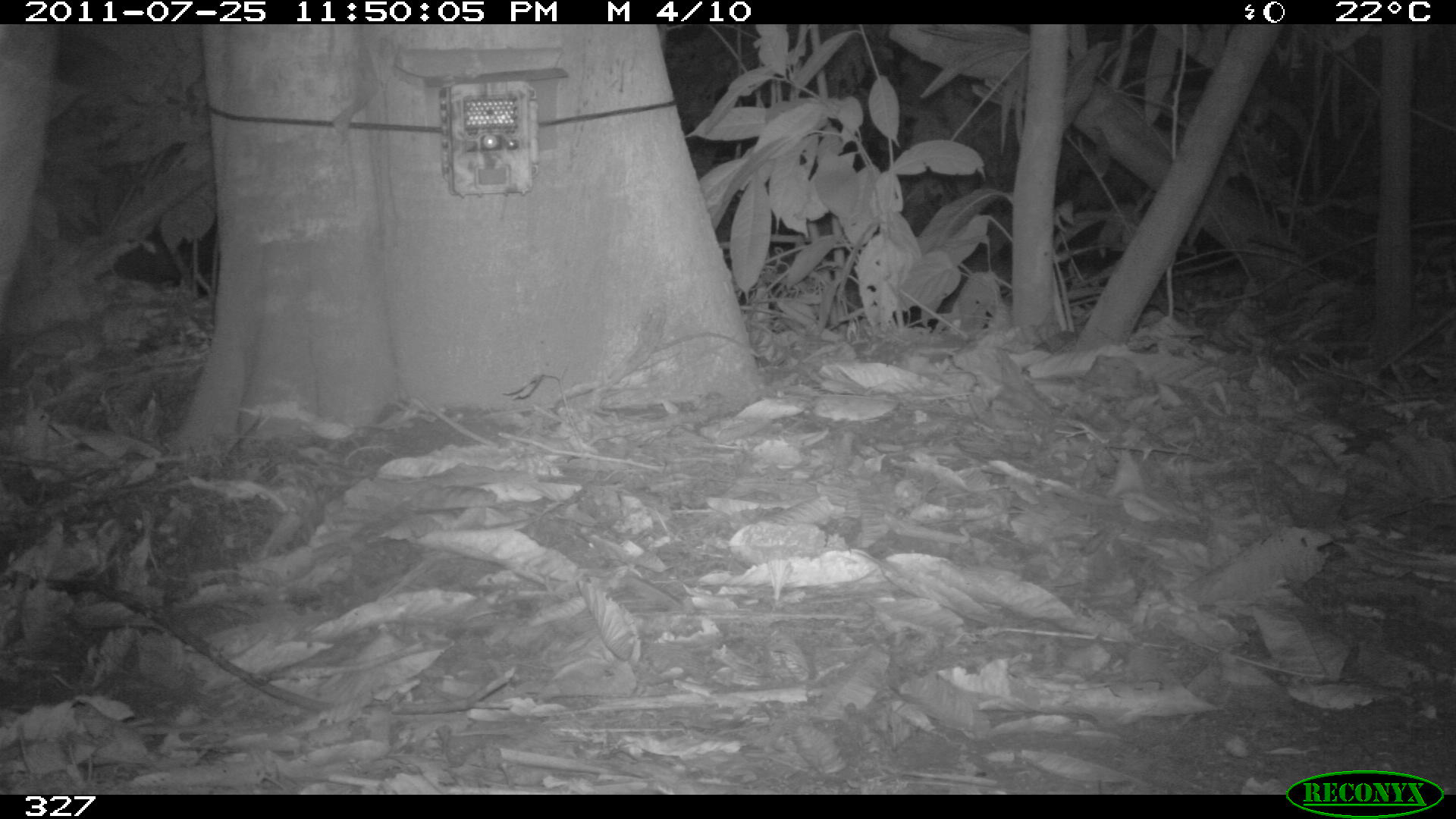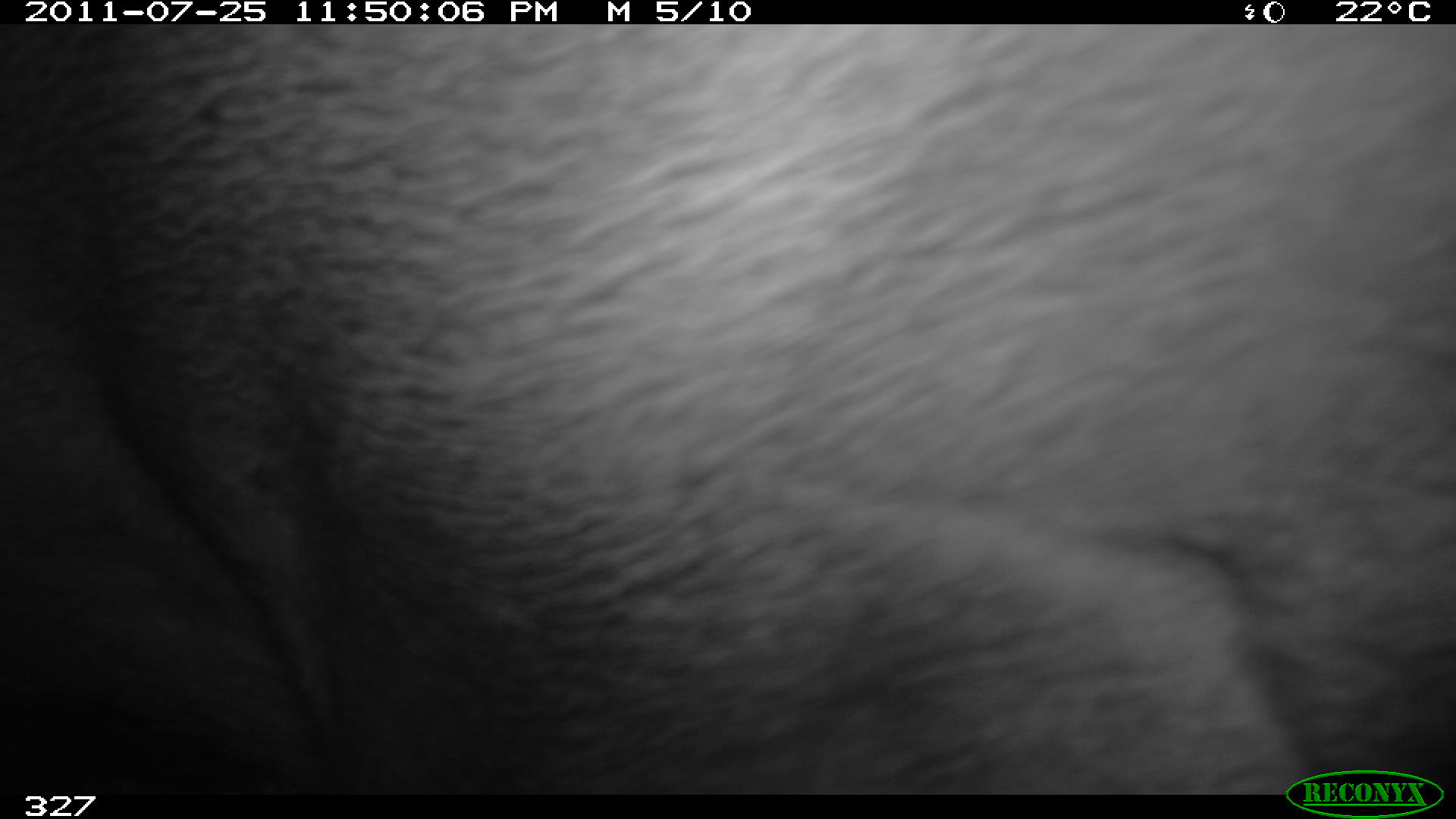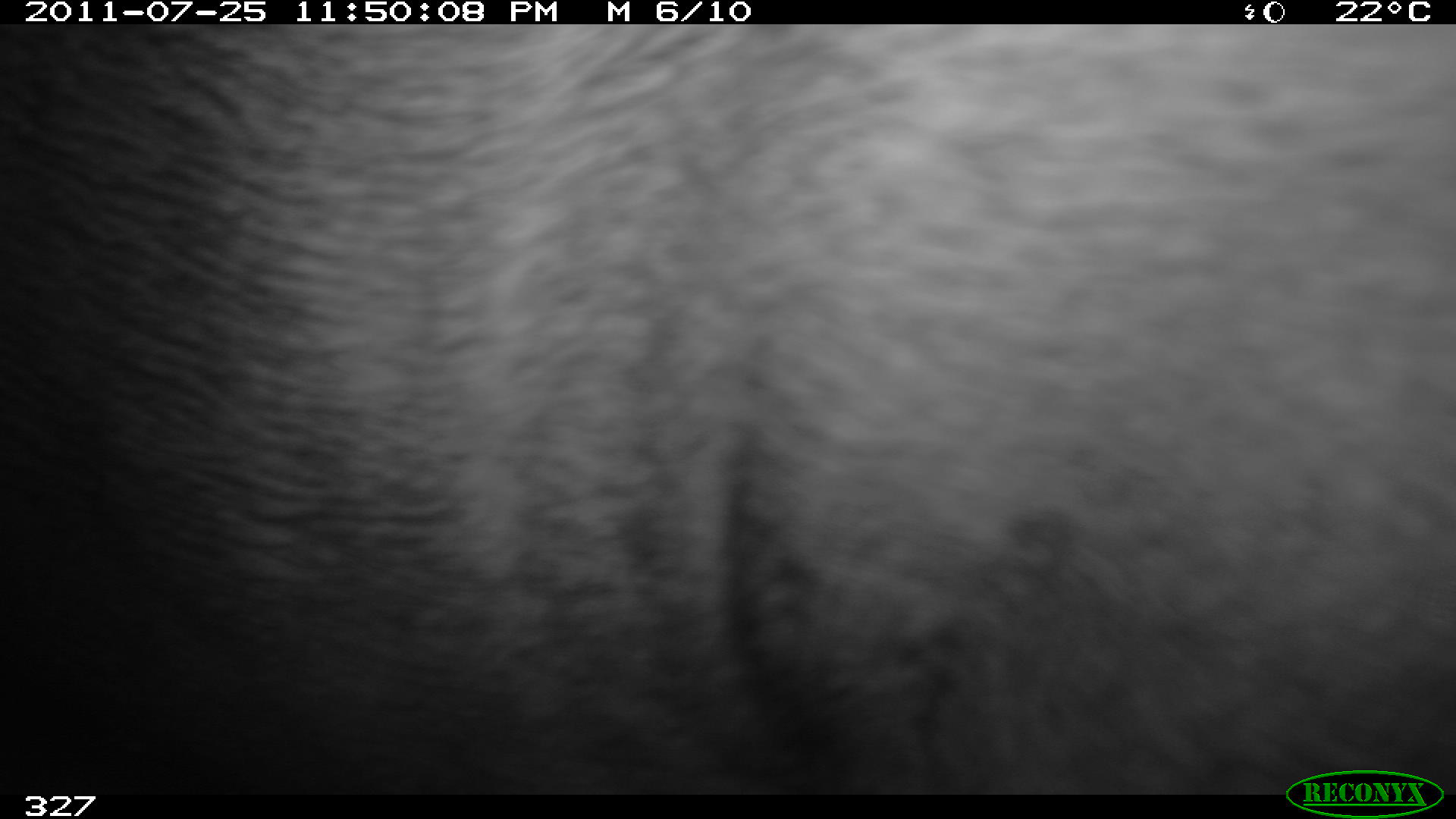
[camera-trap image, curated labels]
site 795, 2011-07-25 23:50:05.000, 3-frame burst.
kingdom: Animalia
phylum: Chordata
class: Mammalia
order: Perissodactyla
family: Tapiridae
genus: Tapirus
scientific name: Tapirus terrestris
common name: south american tapir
Tapirus terrestris (south american tapir).